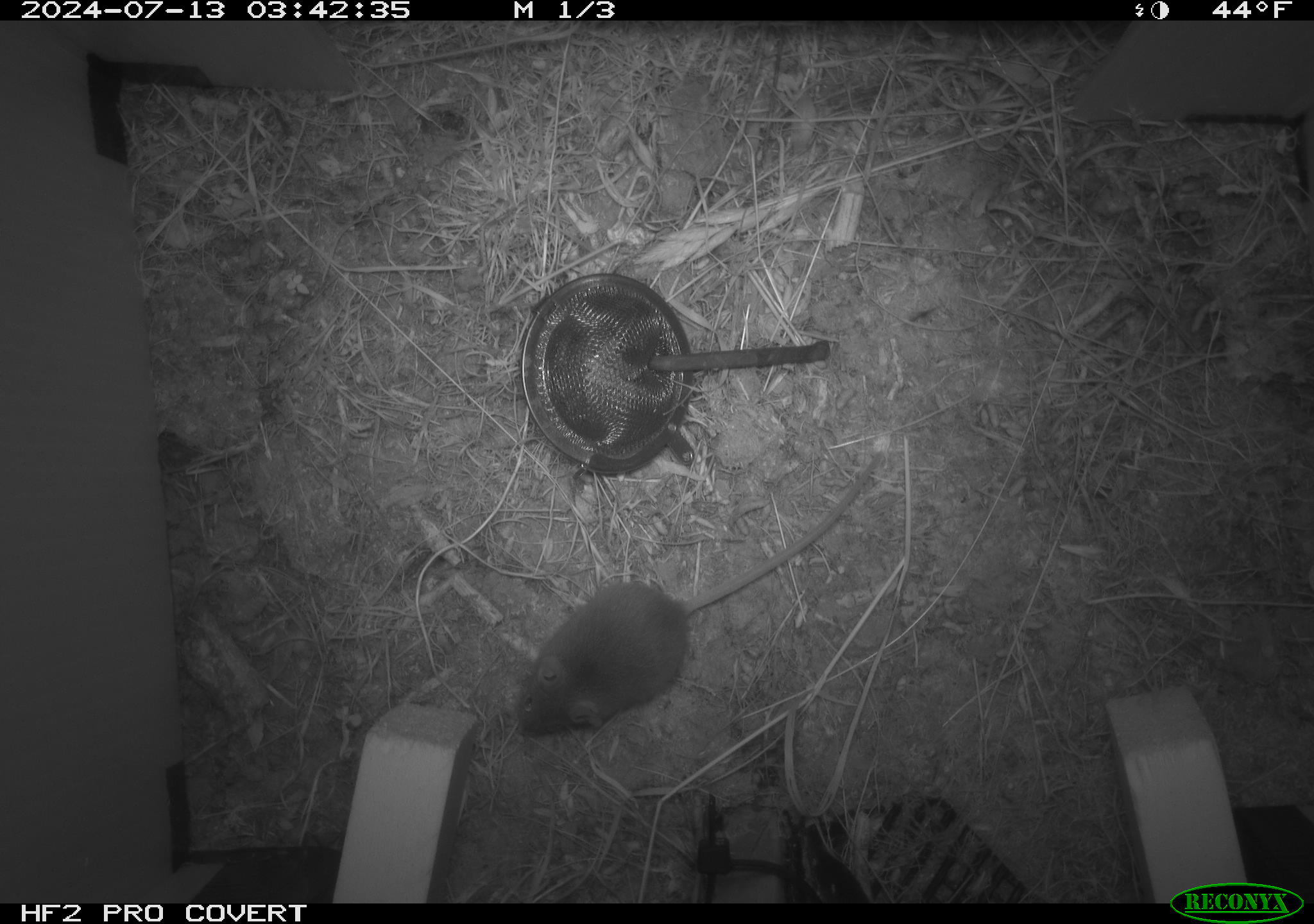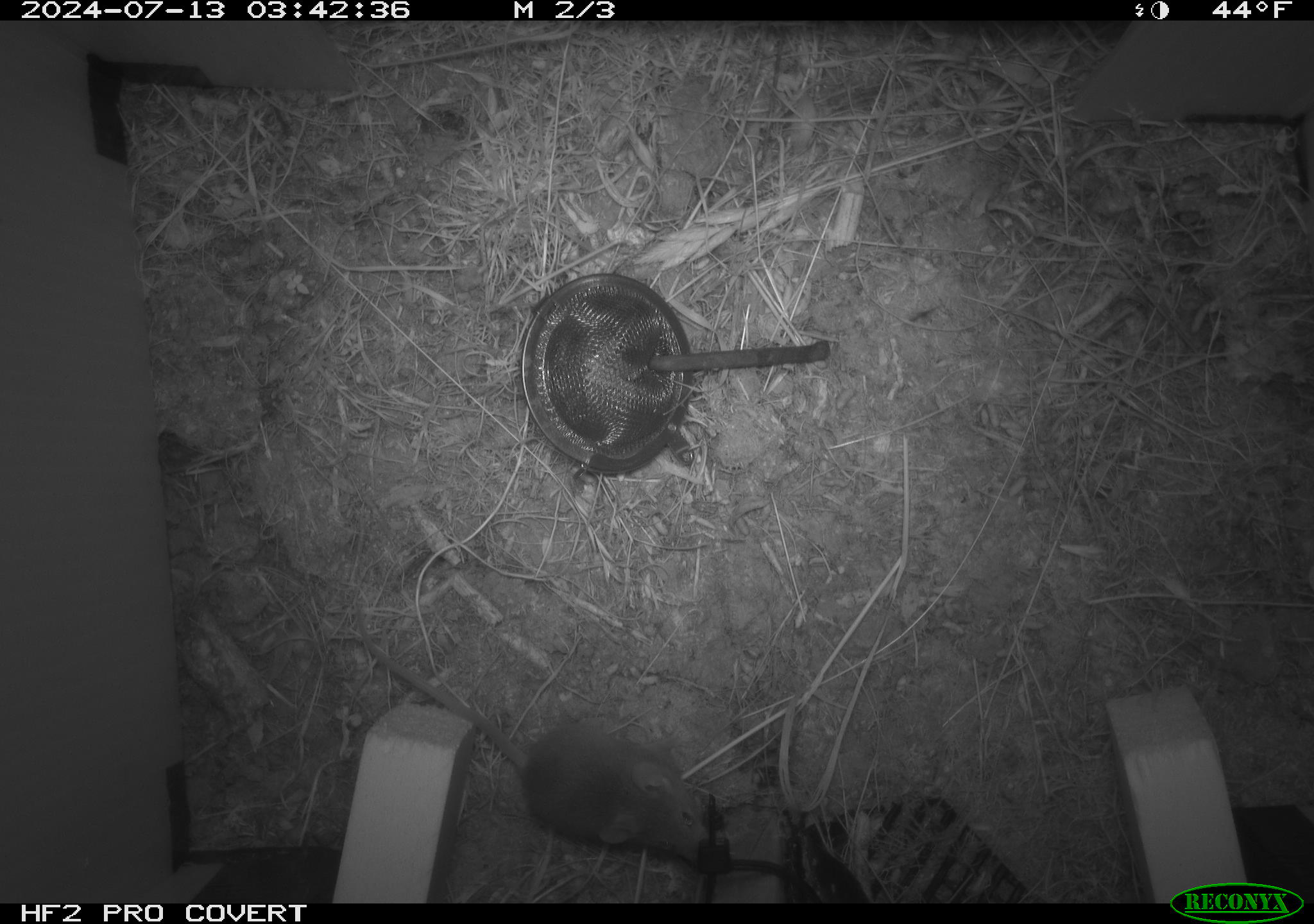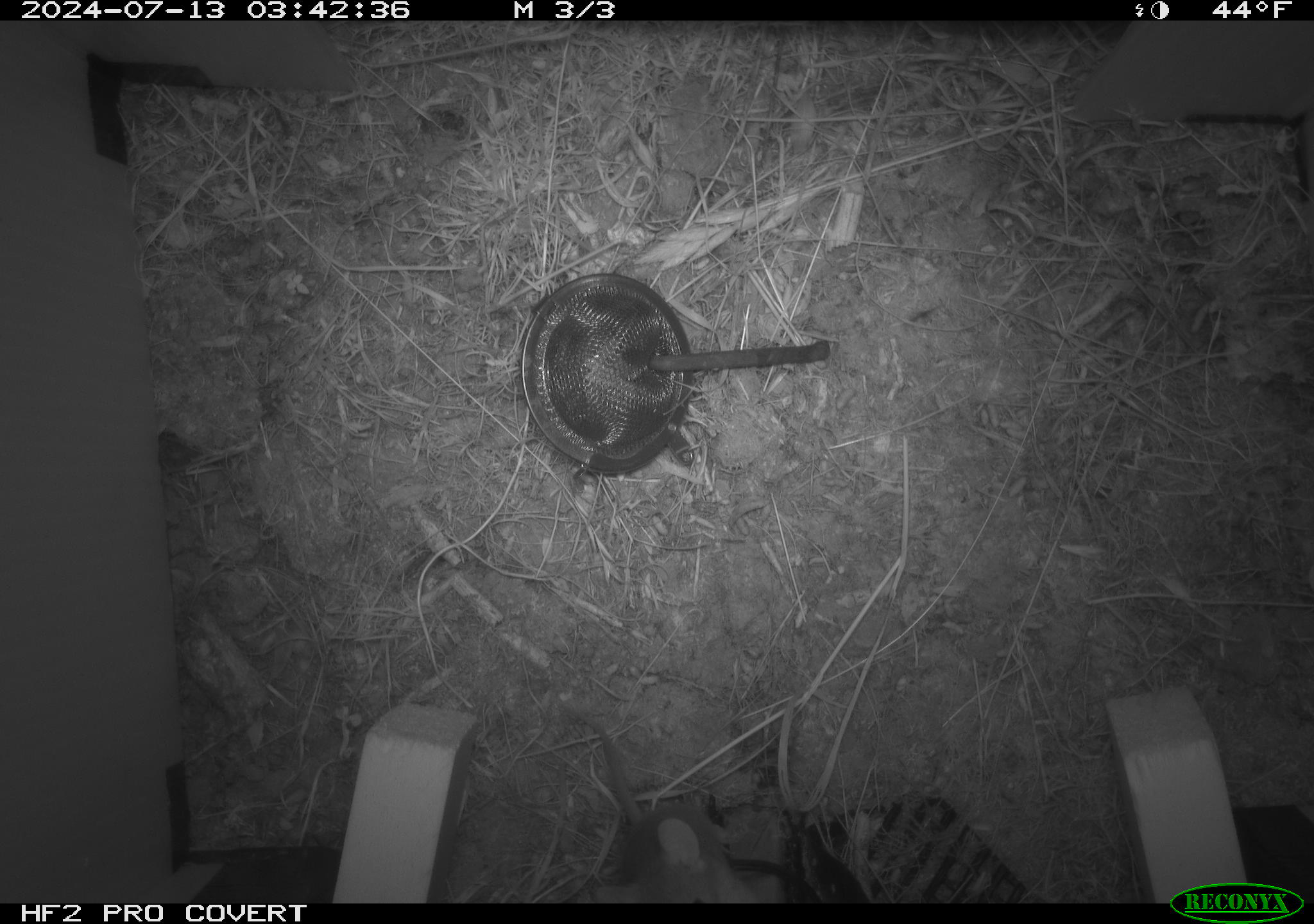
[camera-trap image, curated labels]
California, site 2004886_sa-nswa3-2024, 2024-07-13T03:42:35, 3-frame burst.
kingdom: Animalia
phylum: Chordata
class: Mammalia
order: Rodentia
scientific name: Rodentia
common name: rodent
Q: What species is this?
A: Rodent (Rodentia).